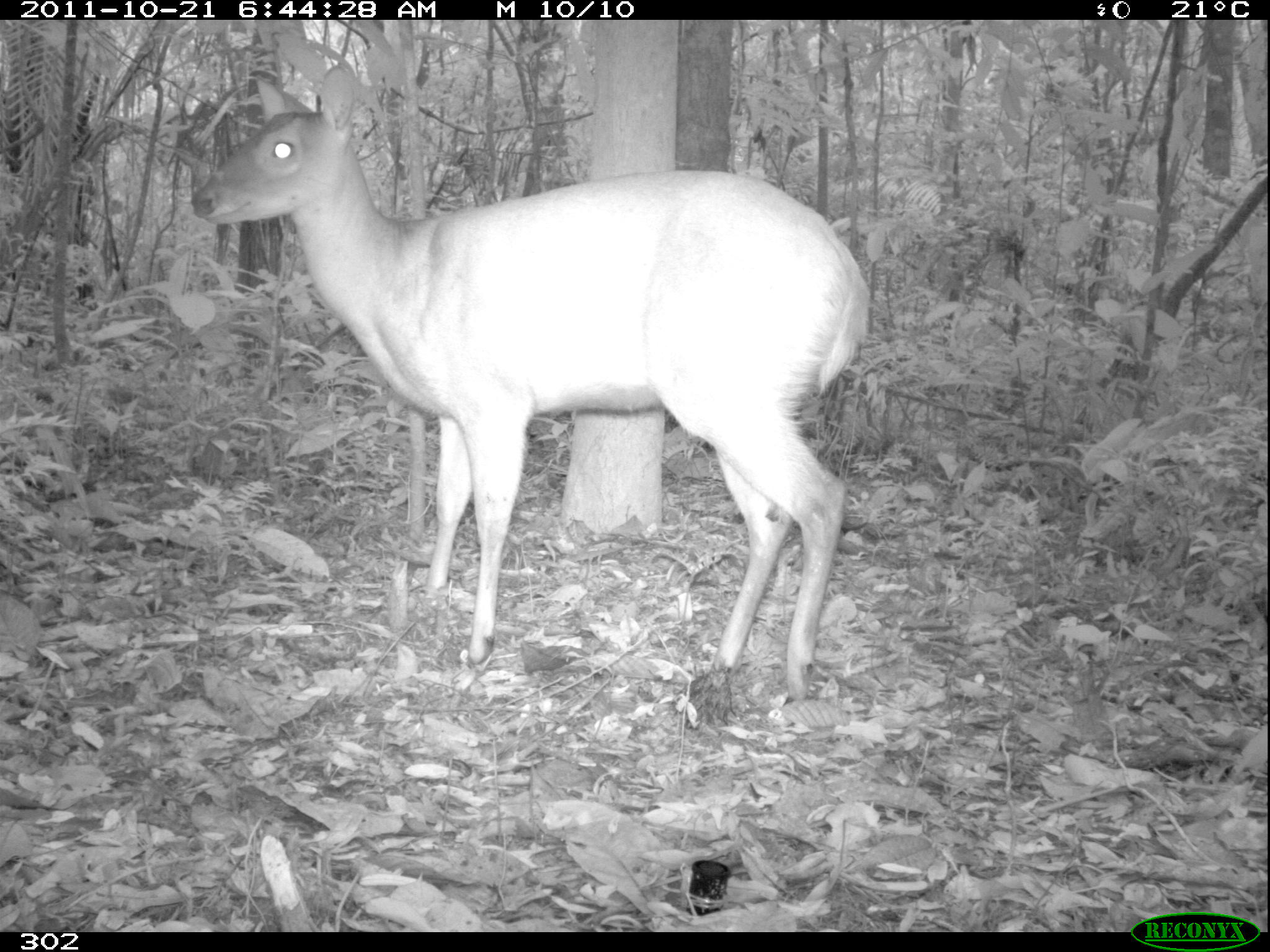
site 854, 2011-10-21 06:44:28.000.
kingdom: Animalia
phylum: Chordata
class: Mammalia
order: Artiodactyla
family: Cervidae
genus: Mazama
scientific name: Mazama americana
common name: red brocket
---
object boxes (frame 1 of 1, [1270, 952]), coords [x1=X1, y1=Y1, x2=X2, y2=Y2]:
mazama americana: [x1=187, y1=55, x2=870, y2=731]